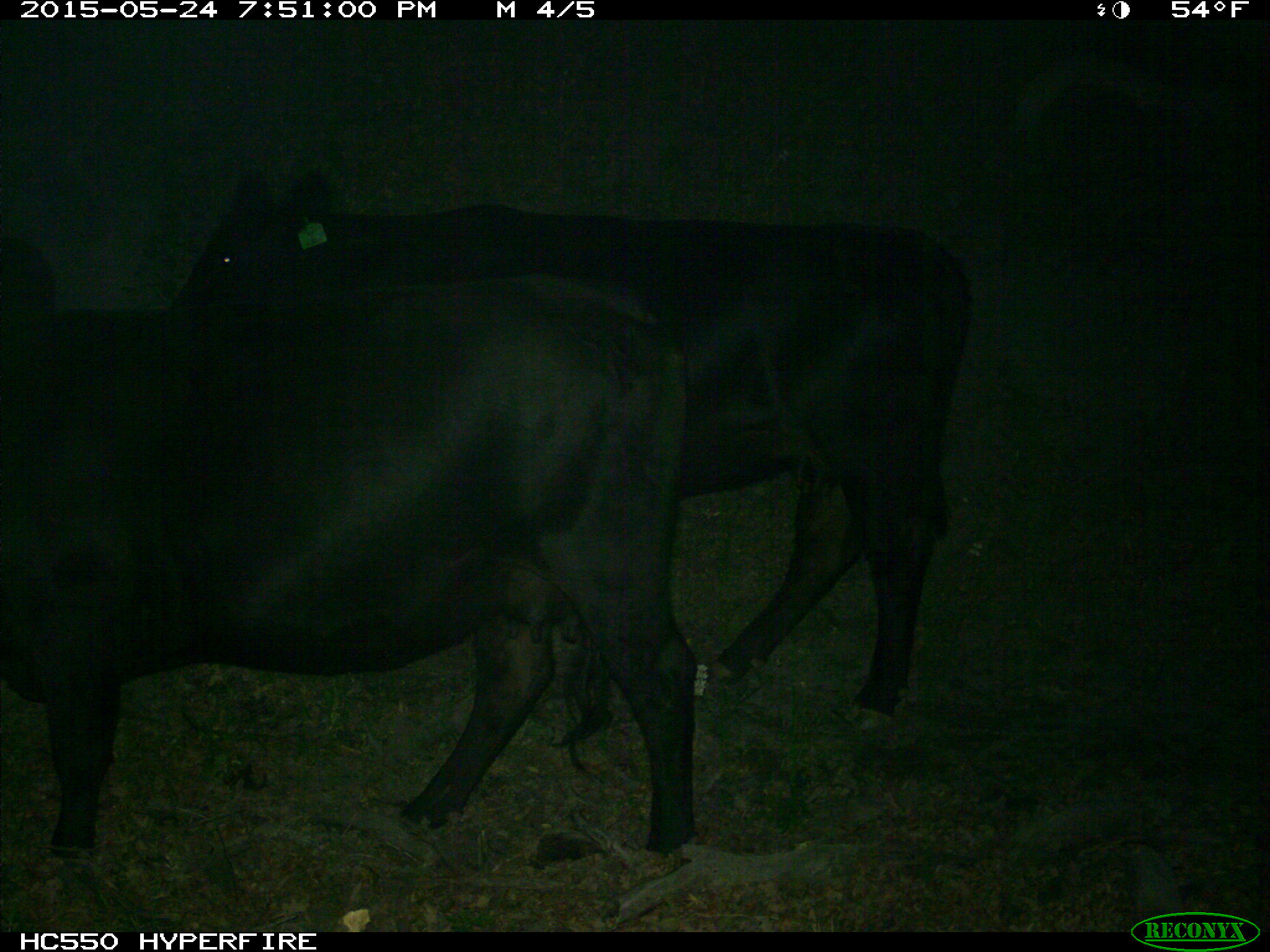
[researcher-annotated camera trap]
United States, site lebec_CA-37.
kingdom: Animalia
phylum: Chordata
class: Mammalia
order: Artiodactyla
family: Bovidae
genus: Bos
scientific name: Bos taurus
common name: domestic cow